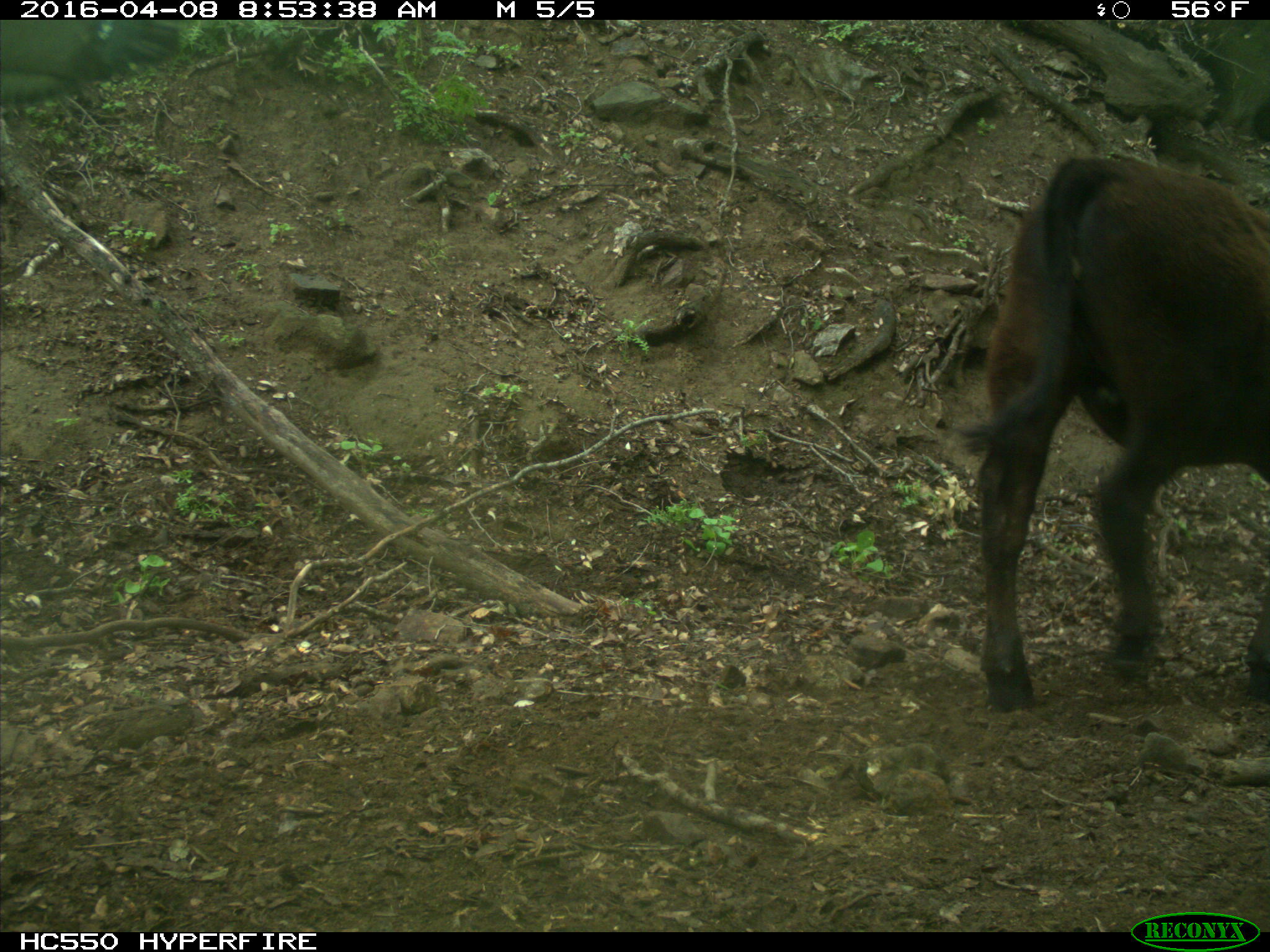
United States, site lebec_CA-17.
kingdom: Animalia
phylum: Chordata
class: Mammalia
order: Artiodactyla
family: Bovidae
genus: Bos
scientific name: Bos taurus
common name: domestic cow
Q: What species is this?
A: Bos taurus (domestic cow).